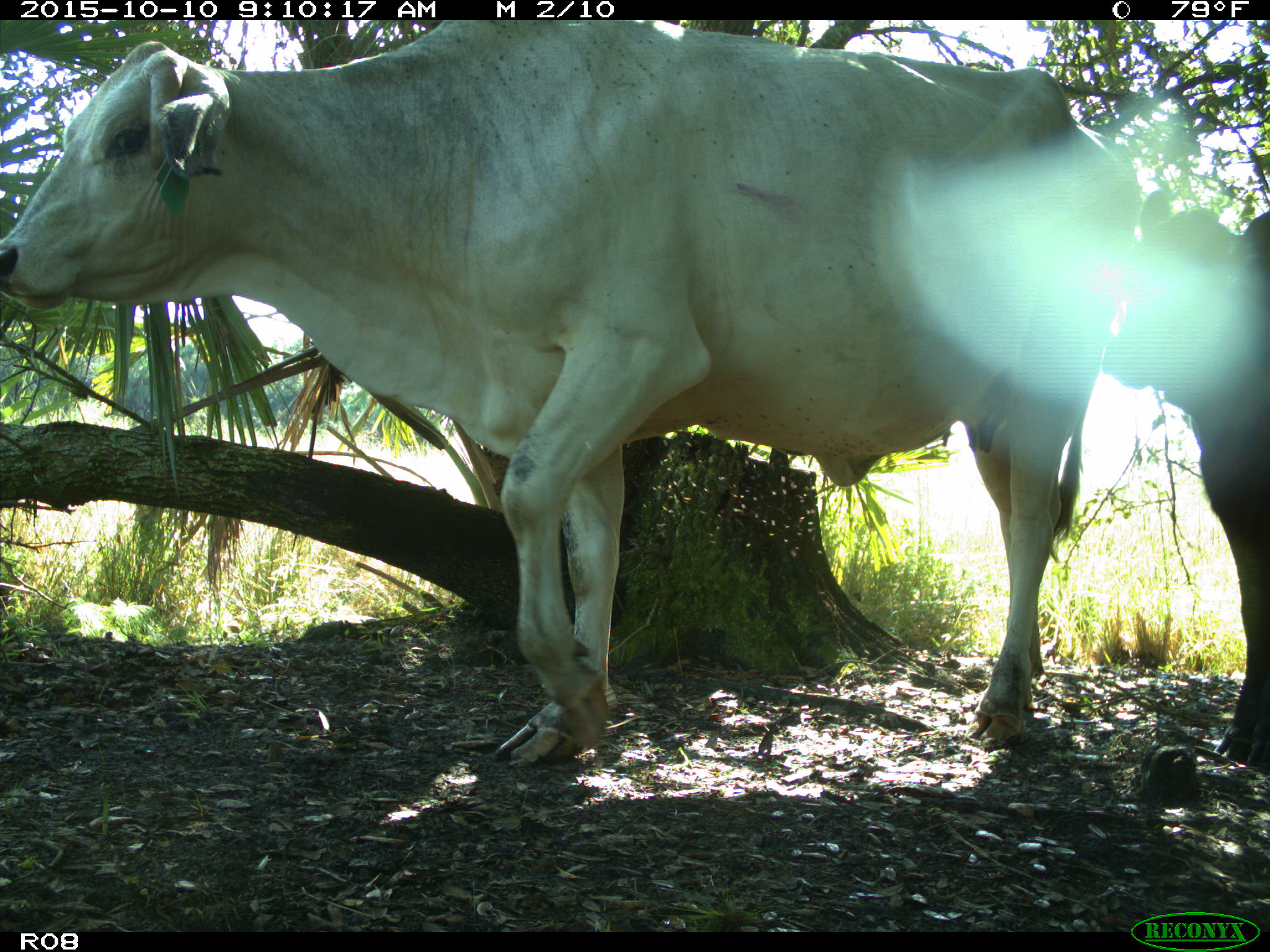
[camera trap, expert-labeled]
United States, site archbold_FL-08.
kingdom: Animalia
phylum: Chordata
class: Mammalia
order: Artiodactyla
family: Bovidae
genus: Bos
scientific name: Bos taurus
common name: domestic cow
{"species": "Bos taurus (domestic cow)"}